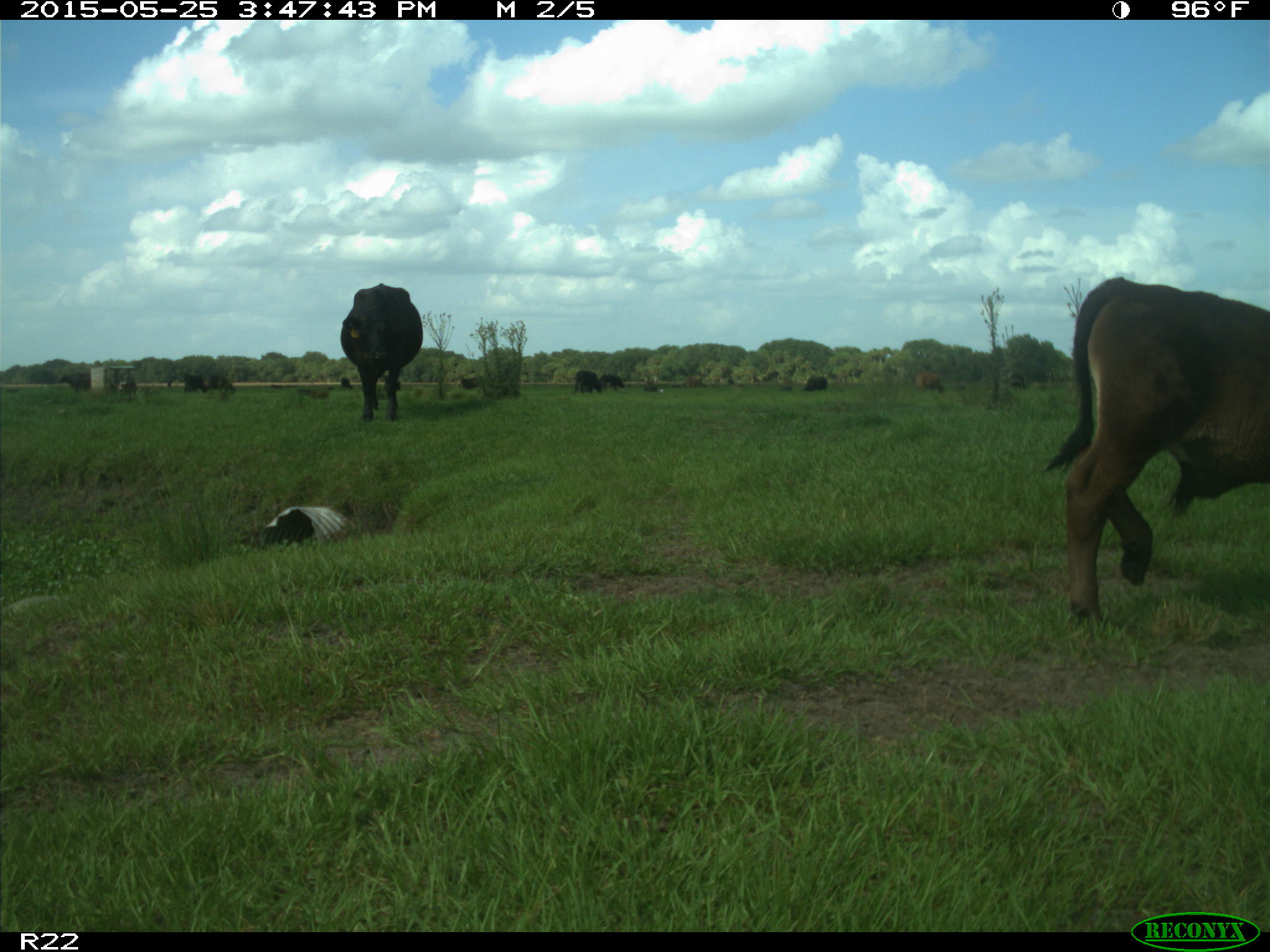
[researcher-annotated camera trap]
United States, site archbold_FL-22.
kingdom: Animalia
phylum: Chordata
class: Mammalia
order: Artiodactyla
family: Bovidae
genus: Bos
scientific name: Bos taurus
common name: domestic cow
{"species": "Bos taurus (domestic cow)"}